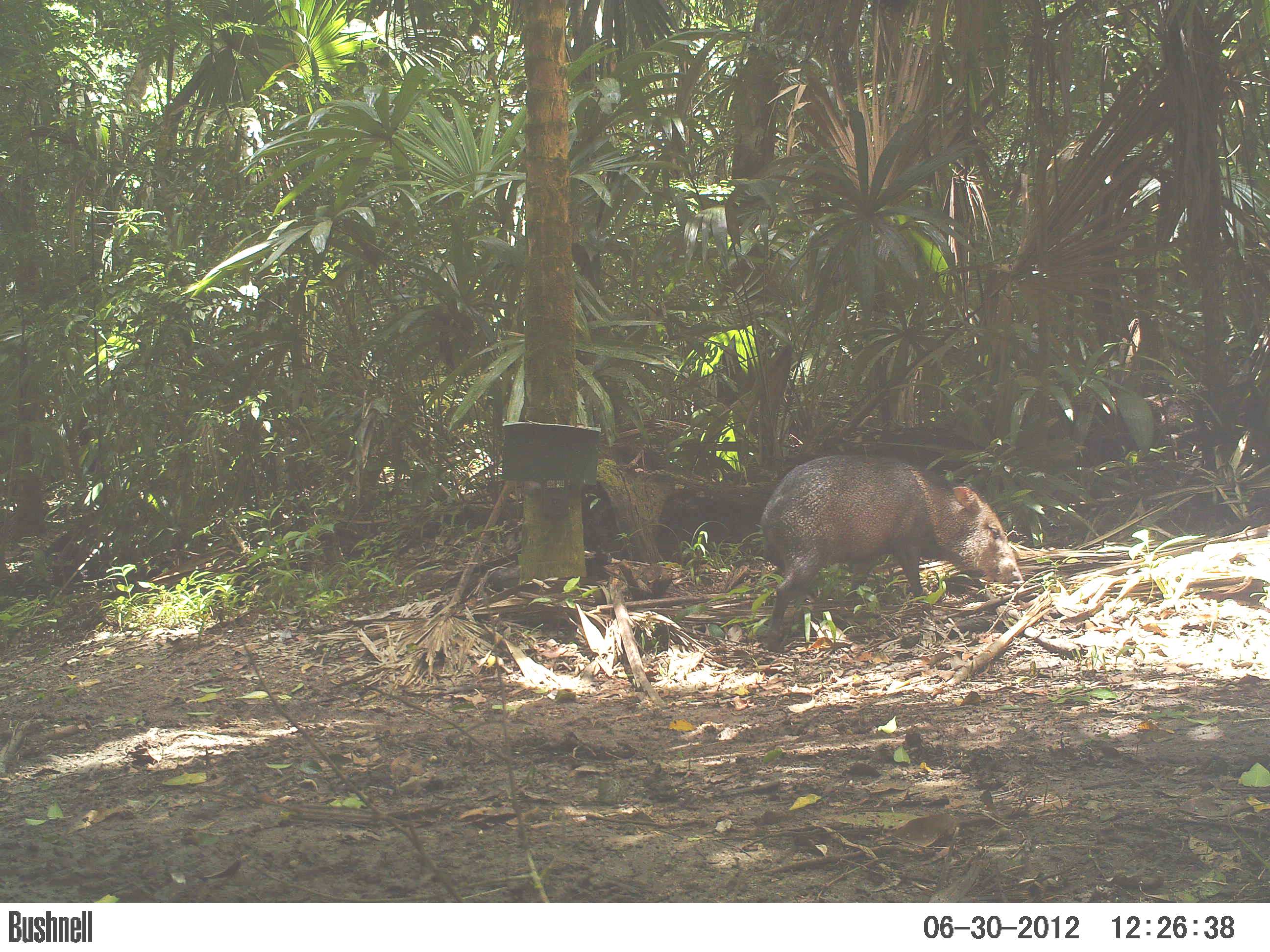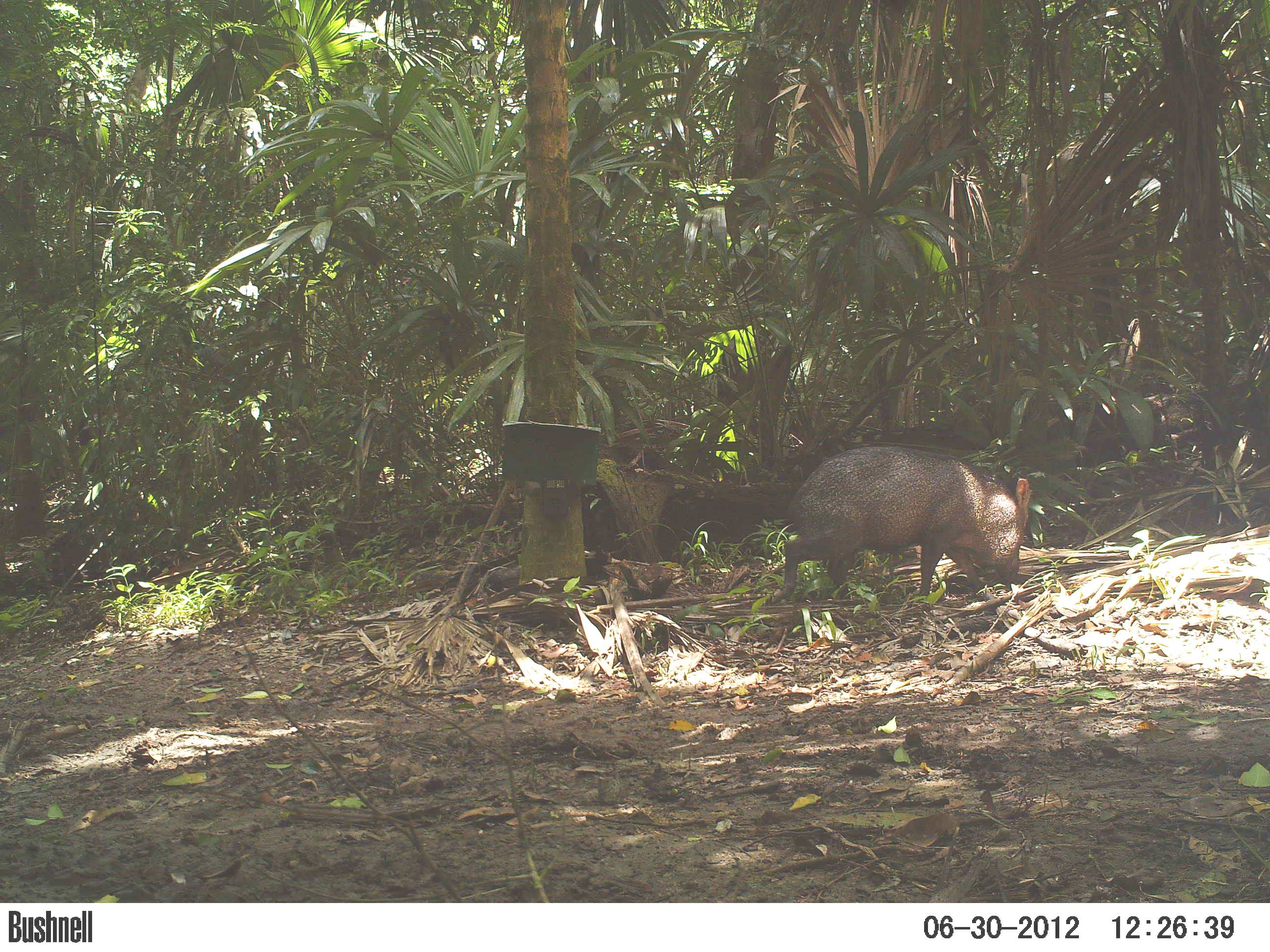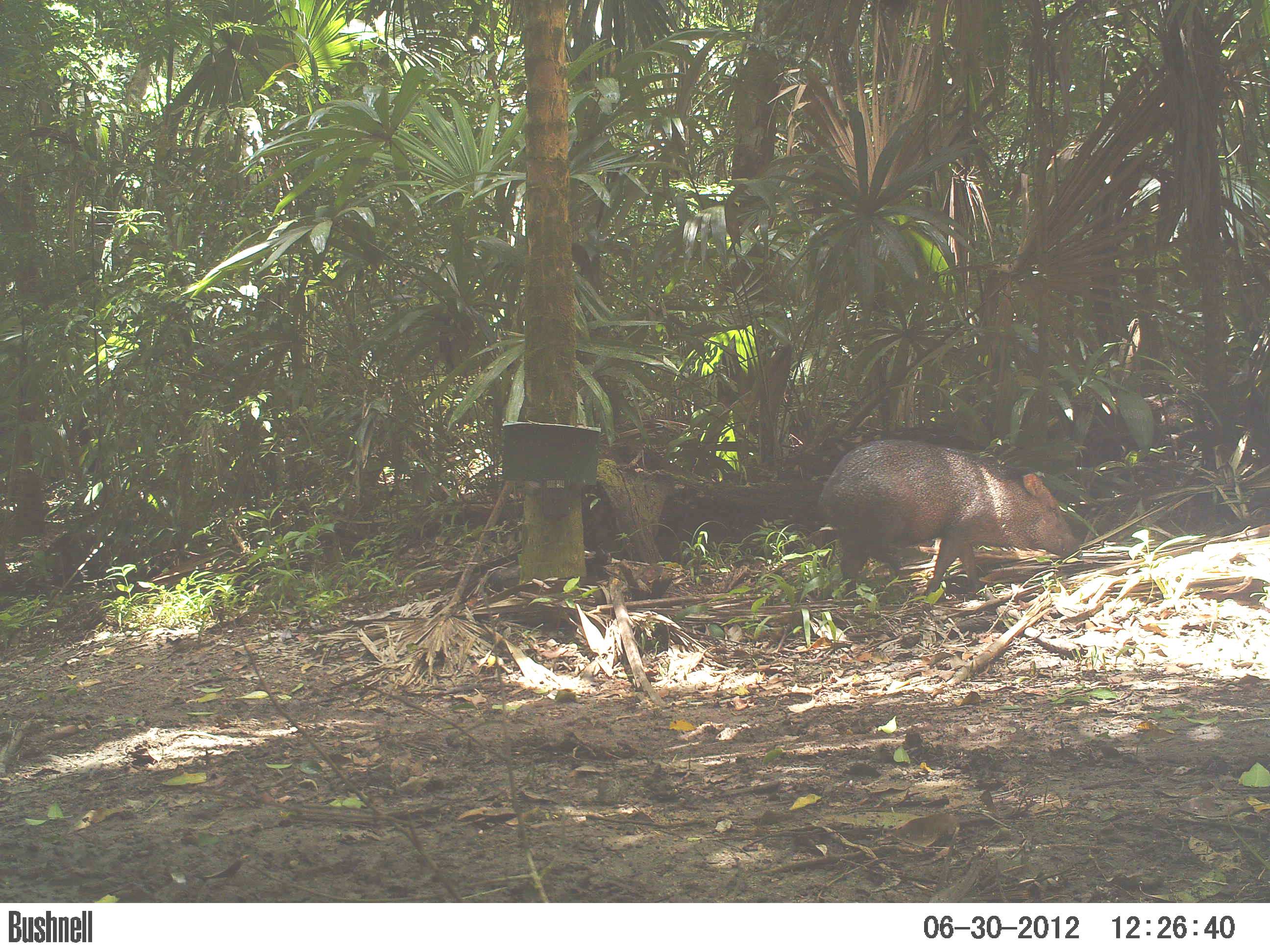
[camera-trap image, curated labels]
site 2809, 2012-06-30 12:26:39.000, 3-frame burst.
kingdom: Animalia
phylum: Chordata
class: Mammalia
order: Artiodactyla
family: Tayassuidae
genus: Pecari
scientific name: Pecari tajacu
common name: collared peccary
Pecari tajacu (collared peccary), count 7, age adult.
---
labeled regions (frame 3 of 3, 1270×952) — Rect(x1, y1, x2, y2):
pecari tajacu: Rect(814, 438, 1083, 603)